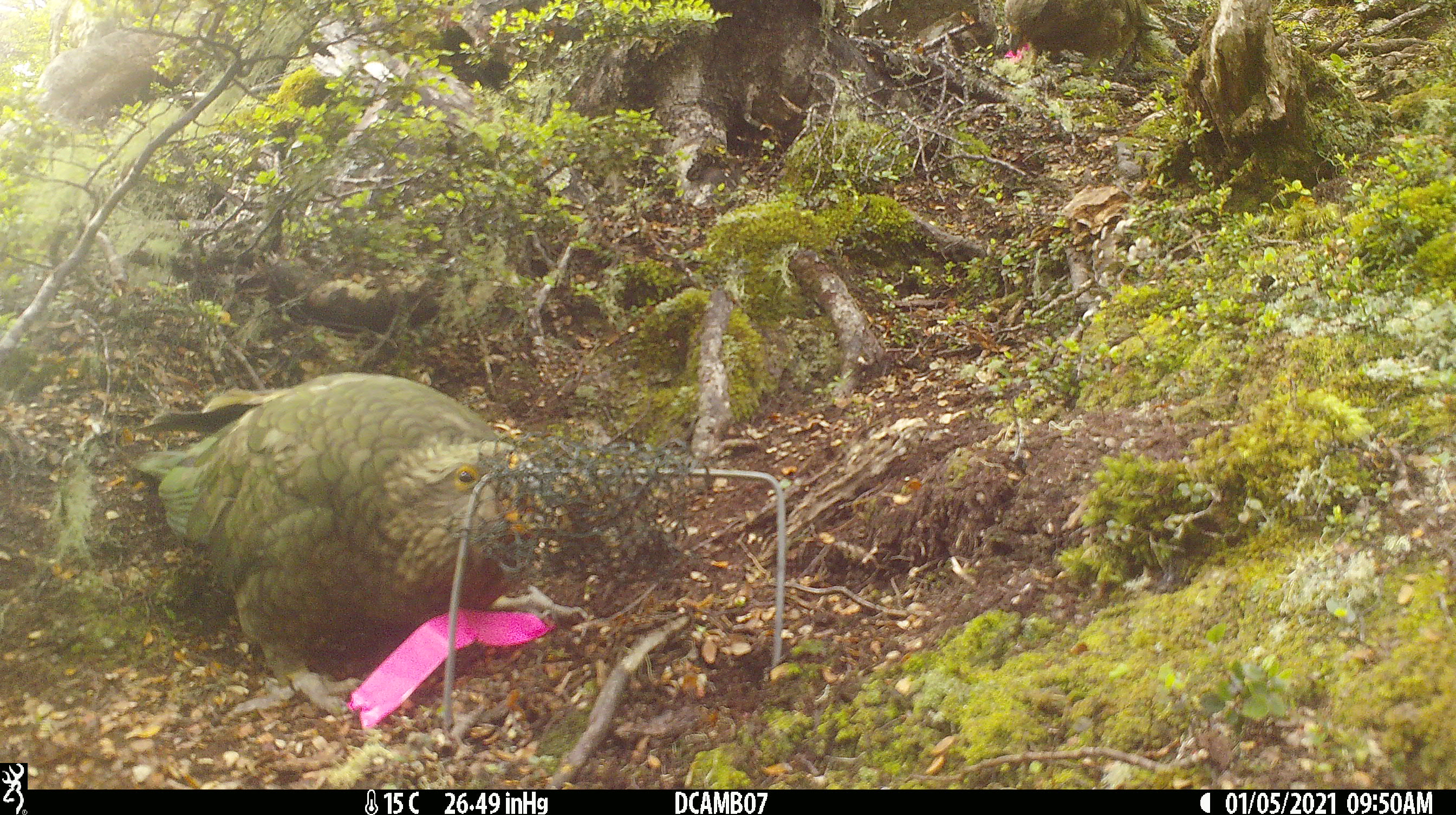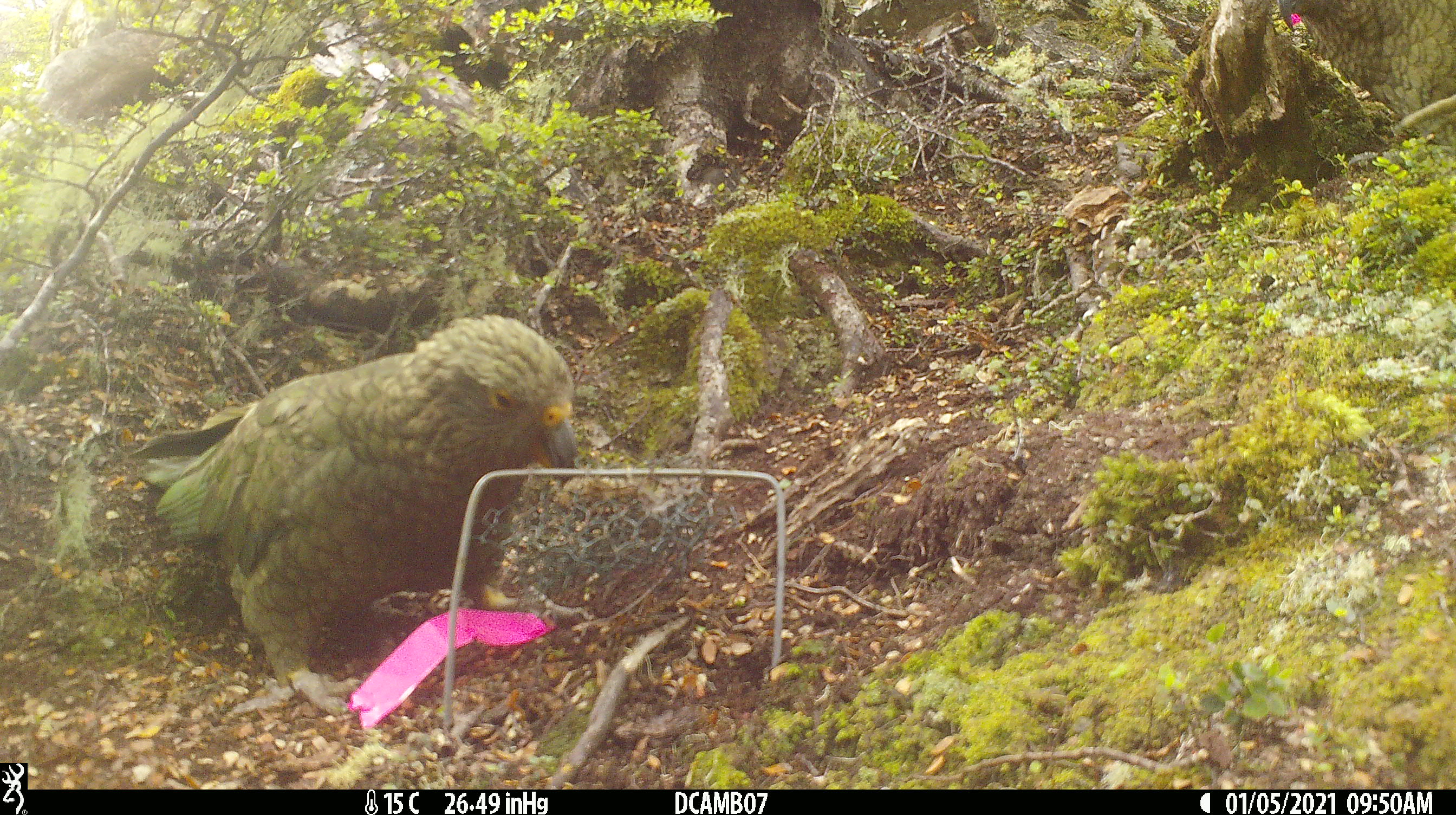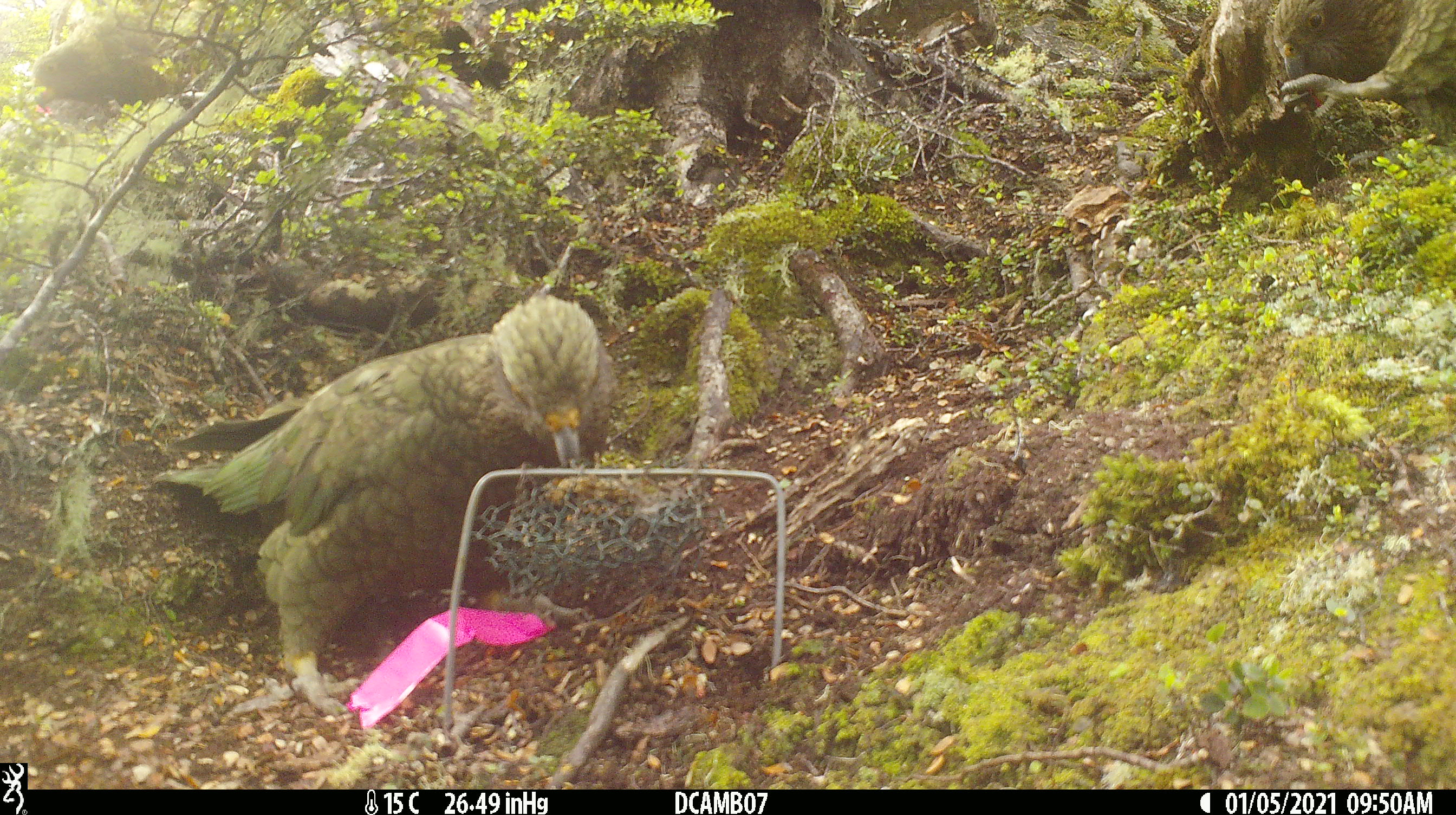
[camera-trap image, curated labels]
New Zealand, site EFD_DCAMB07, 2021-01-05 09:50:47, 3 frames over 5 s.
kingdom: Animalia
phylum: Chordata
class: Aves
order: Psittaciformes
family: Strigopidae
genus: Nestor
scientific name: Nestor notabilis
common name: kea